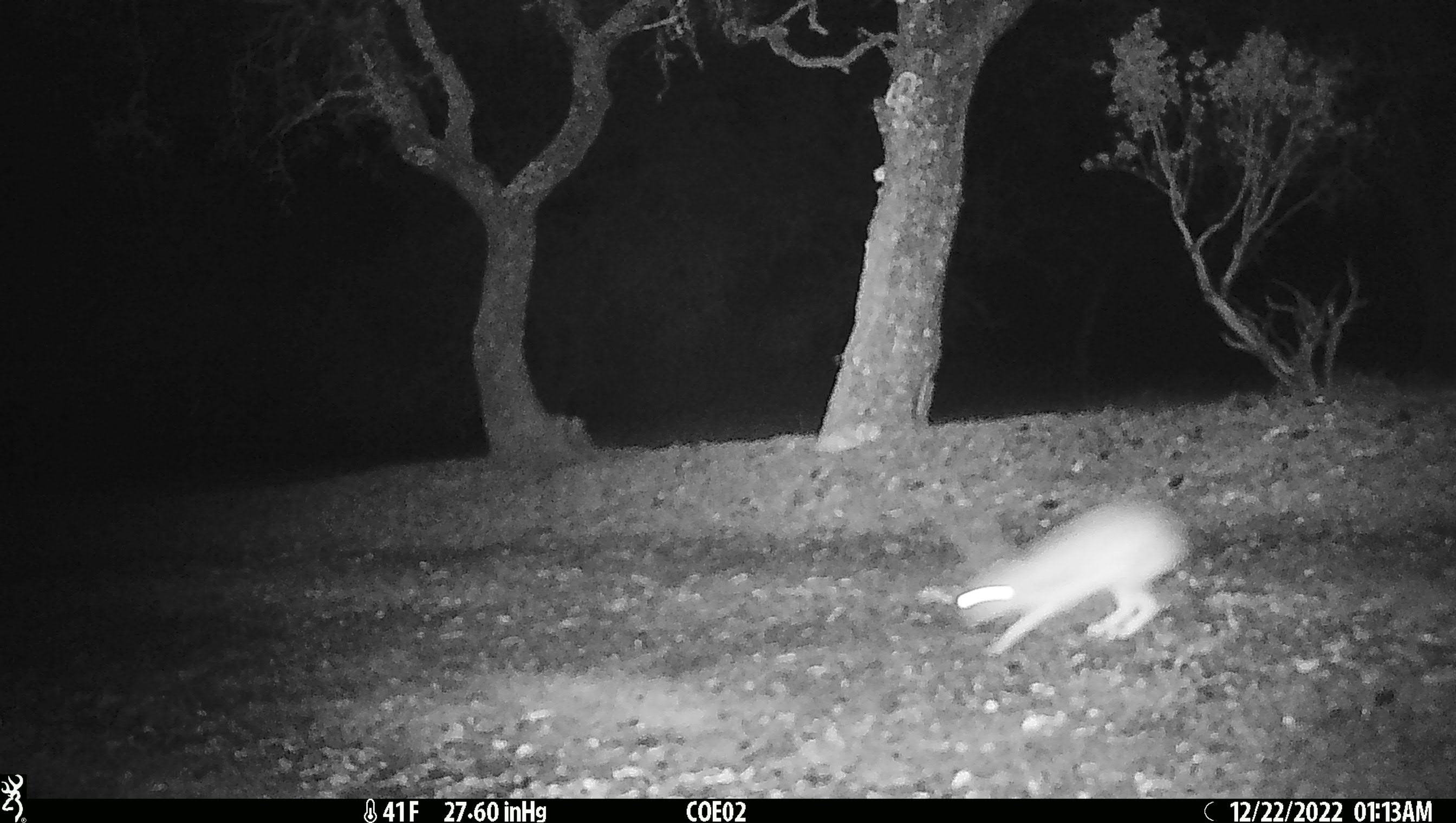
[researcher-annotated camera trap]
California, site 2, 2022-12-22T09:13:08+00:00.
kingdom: Animalia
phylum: Chordata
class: Mammalia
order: Lagomorpha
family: Leporidae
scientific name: Leporidae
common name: rabbit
Rabbit (Leporidae).